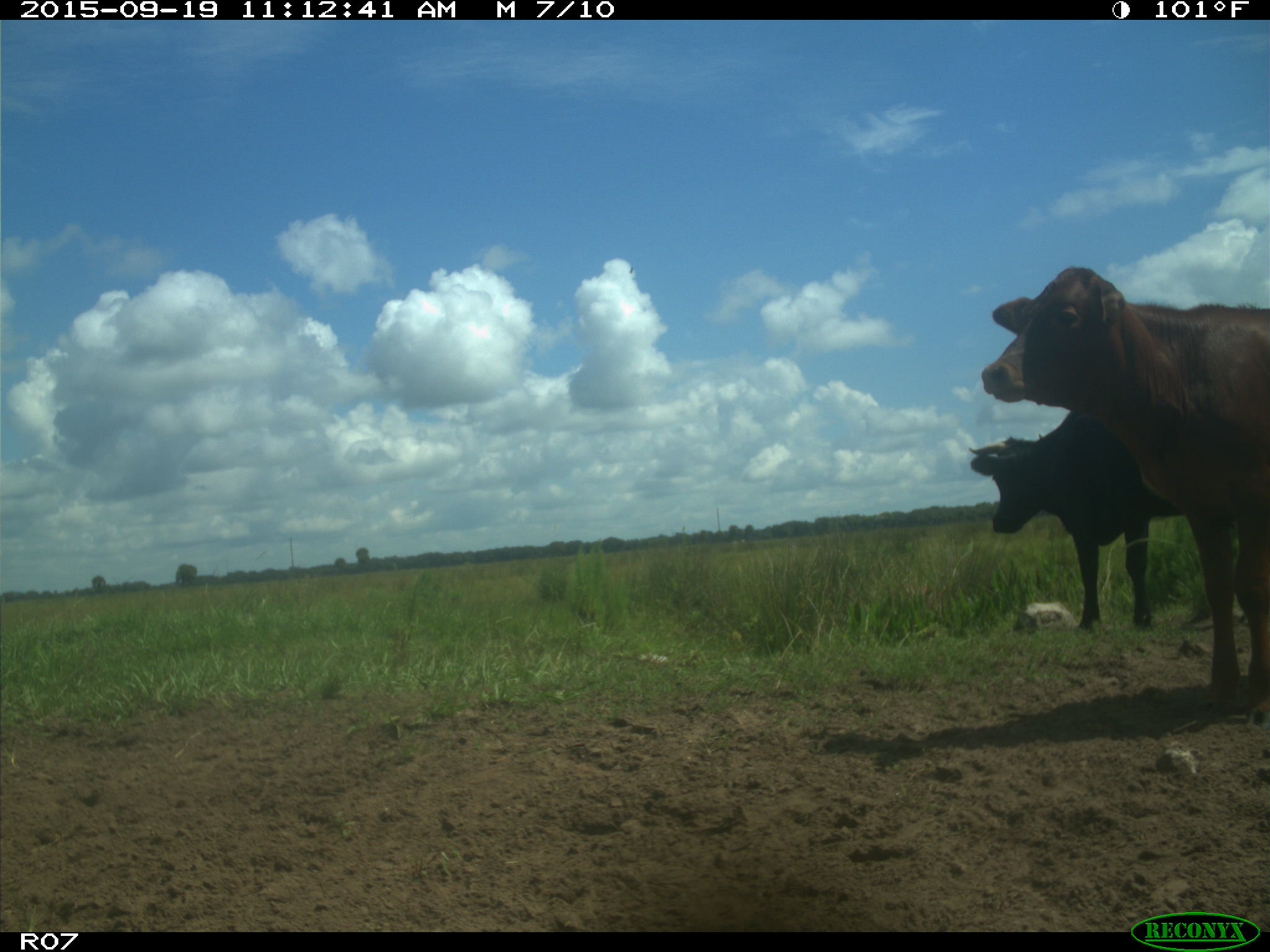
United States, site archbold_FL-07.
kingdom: Animalia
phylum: Chordata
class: Mammalia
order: Artiodactyla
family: Bovidae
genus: Bos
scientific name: Bos taurus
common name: domestic cow